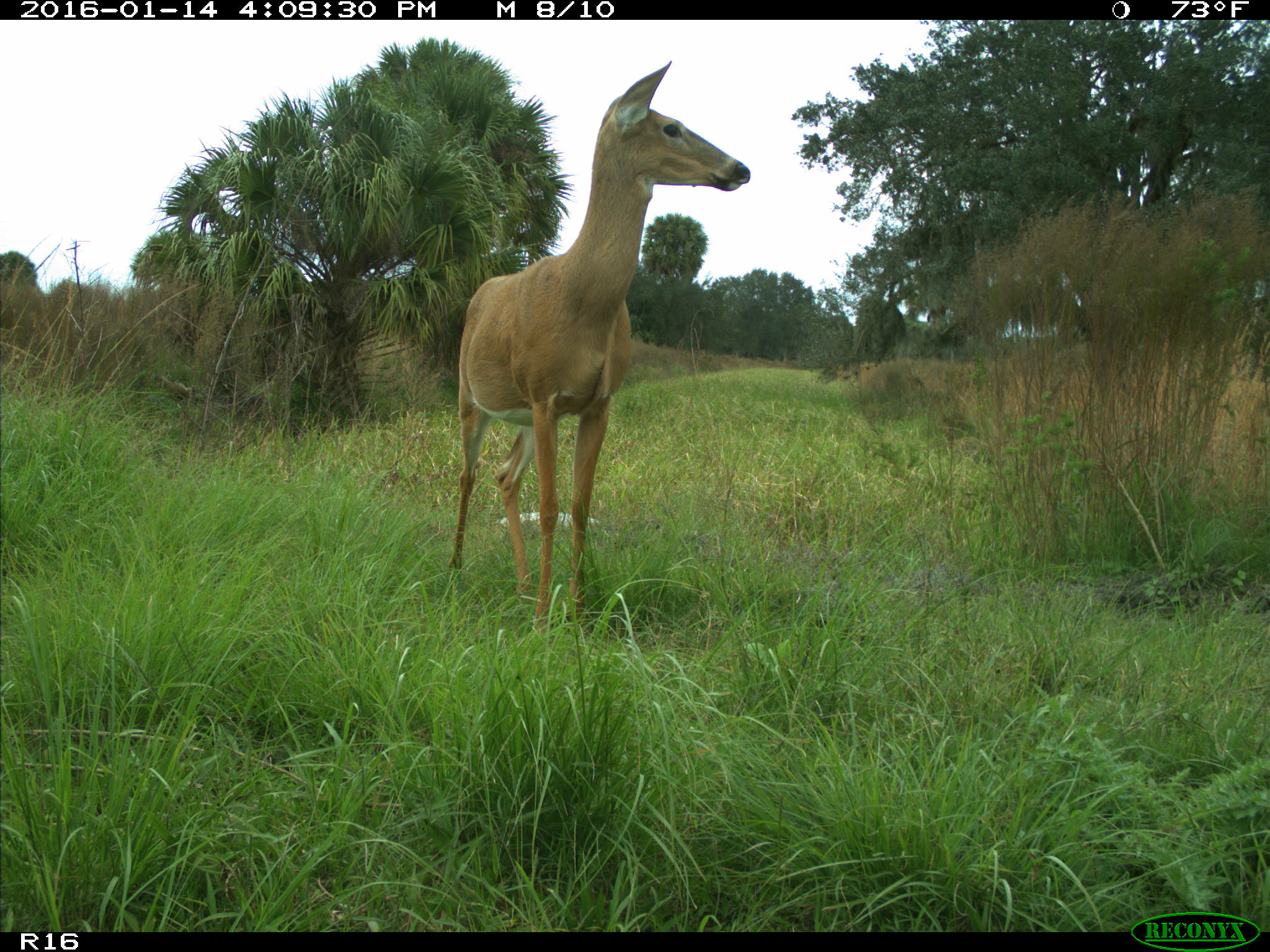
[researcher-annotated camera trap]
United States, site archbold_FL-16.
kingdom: Animalia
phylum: Chordata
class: Mammalia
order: Artiodactyla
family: Cervidae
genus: Odocoileus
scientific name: Odocoileus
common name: deer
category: unidentified deer